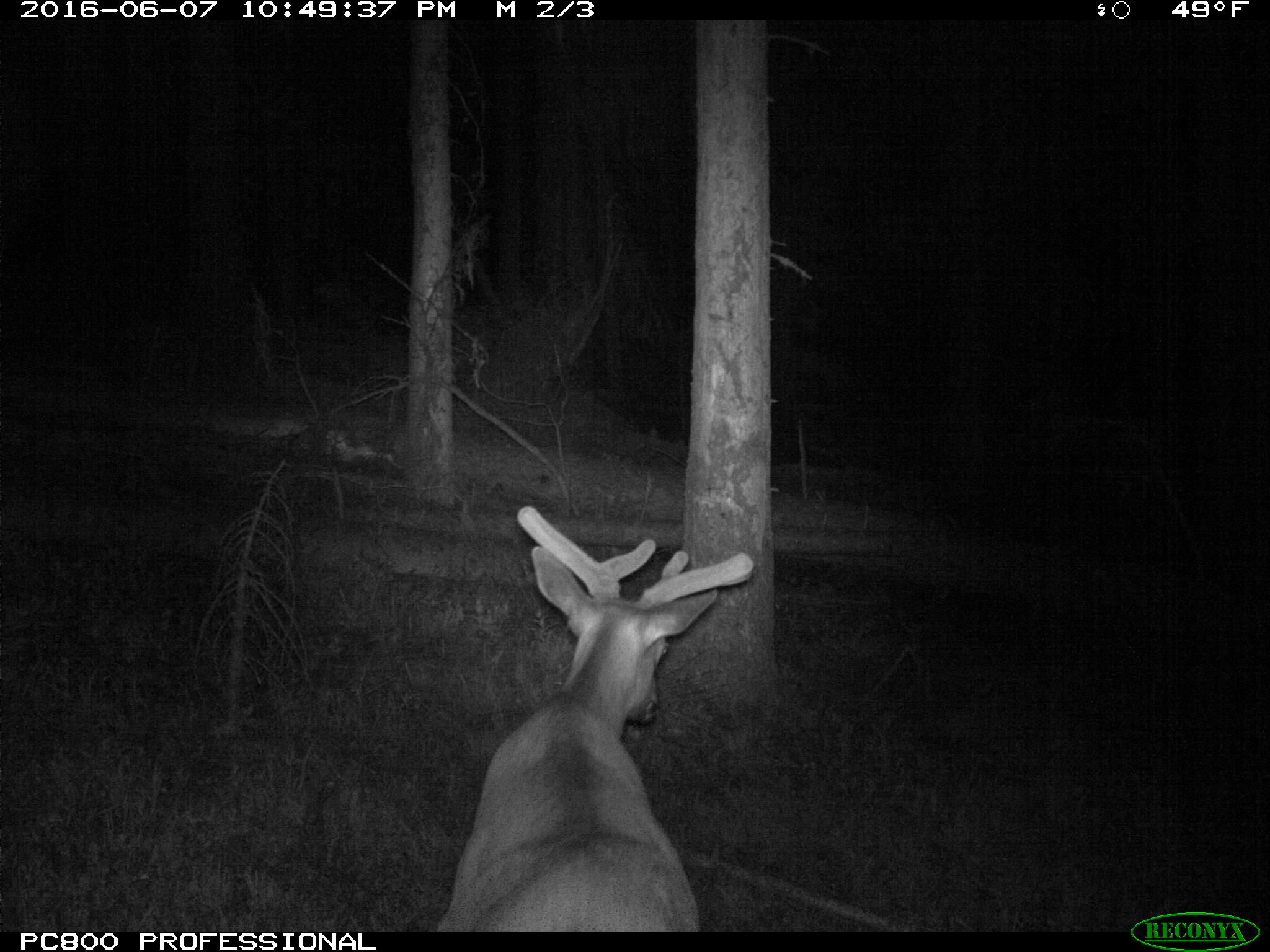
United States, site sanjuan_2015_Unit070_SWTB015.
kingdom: Animalia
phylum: Chordata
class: Mammalia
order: Artiodactyla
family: Cervidae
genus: Cervus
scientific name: Cervus elaphus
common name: red deer